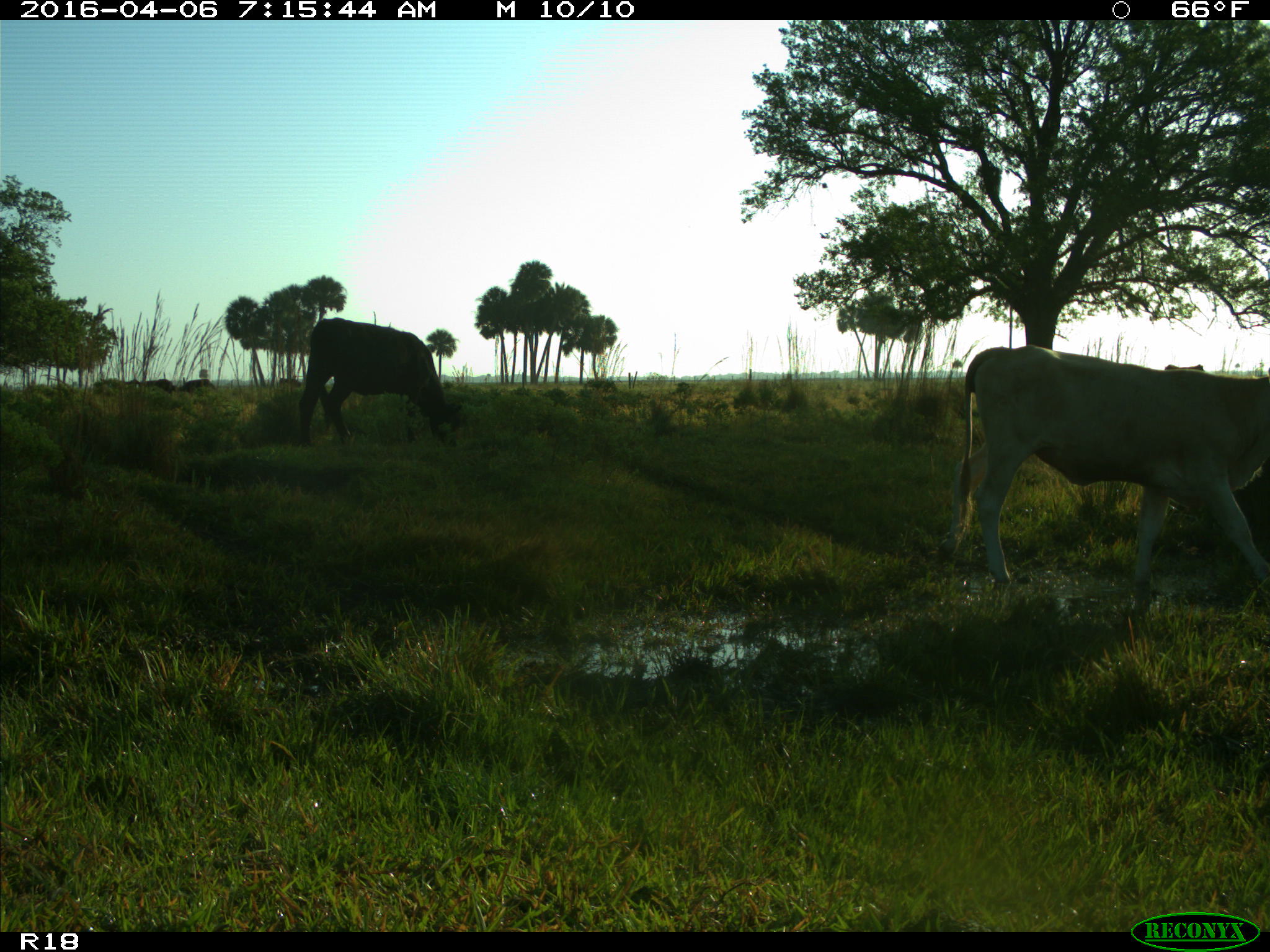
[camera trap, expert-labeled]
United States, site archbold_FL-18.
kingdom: Animalia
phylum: Chordata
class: Mammalia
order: Artiodactyla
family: Bovidae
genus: Bos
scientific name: Bos taurus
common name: domestic cow